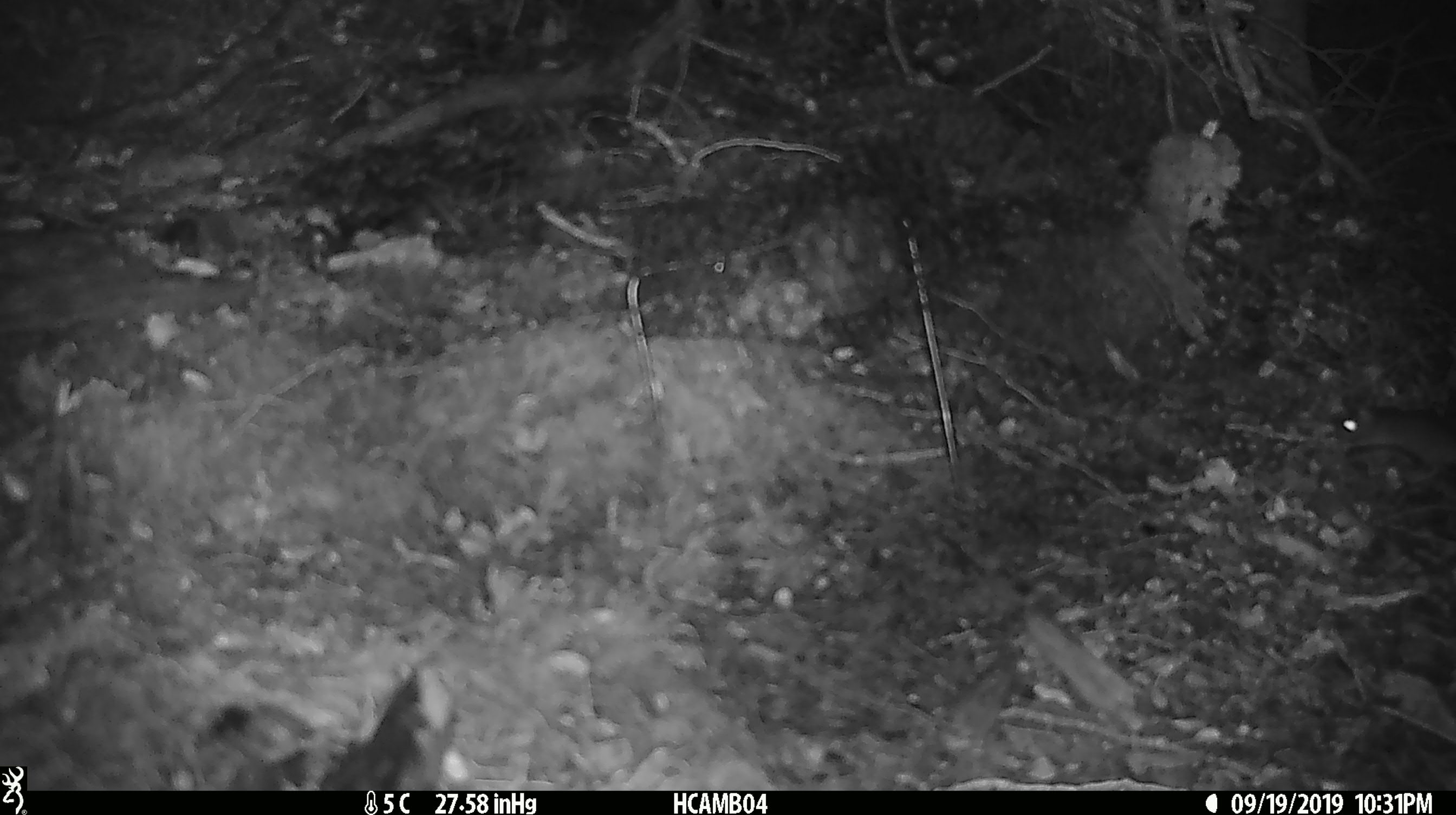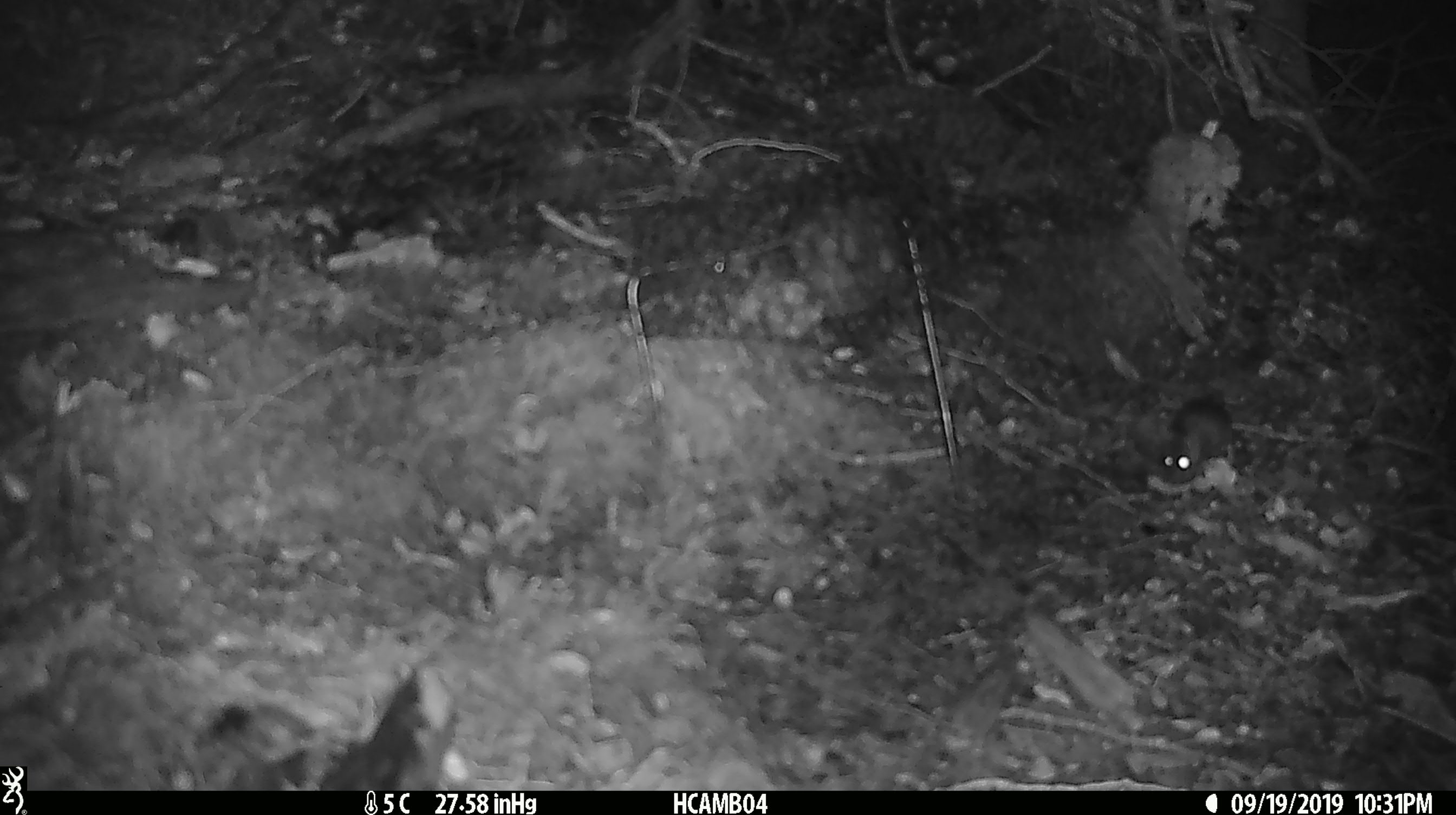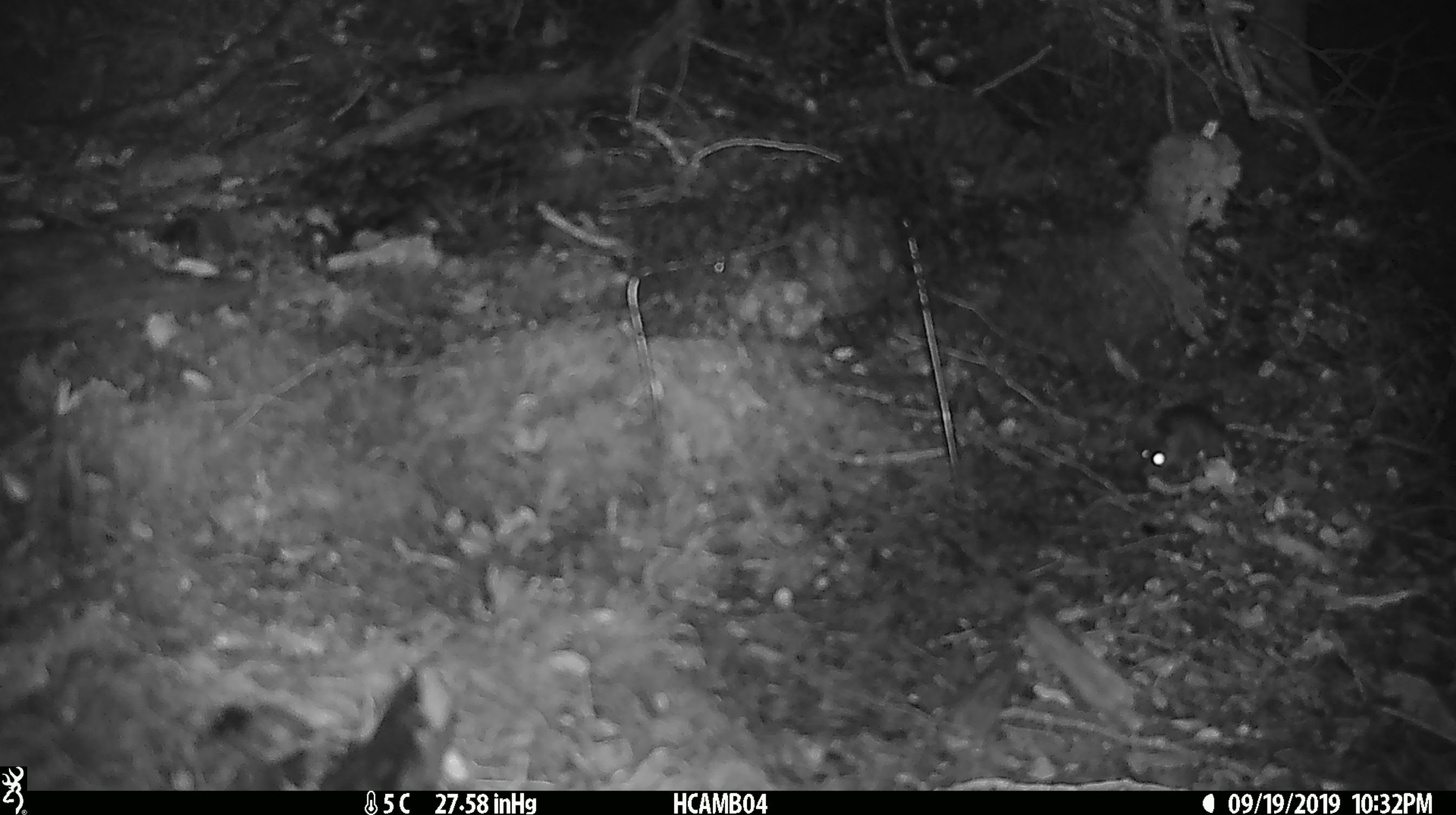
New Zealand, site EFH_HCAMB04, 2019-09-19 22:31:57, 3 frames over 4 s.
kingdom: Animalia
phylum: Chordata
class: Mammalia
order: Rodentia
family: Muridae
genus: Mus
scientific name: Mus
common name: mouse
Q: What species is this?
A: Mouse (Mus).